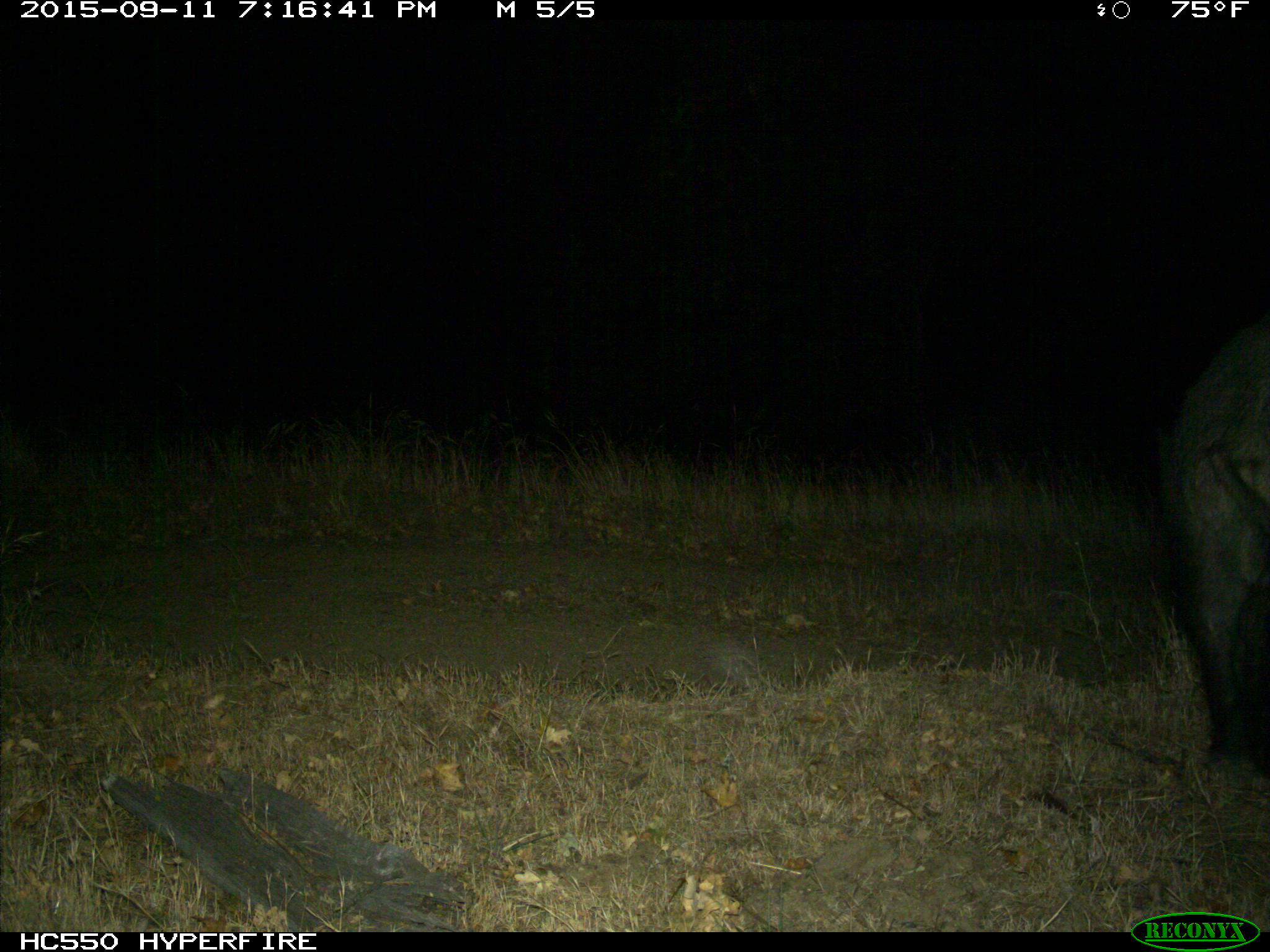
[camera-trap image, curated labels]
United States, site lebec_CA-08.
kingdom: Animalia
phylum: Chordata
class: Mammalia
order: Artiodactyla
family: Suidae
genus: Sus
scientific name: Sus scrofa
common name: wild boar